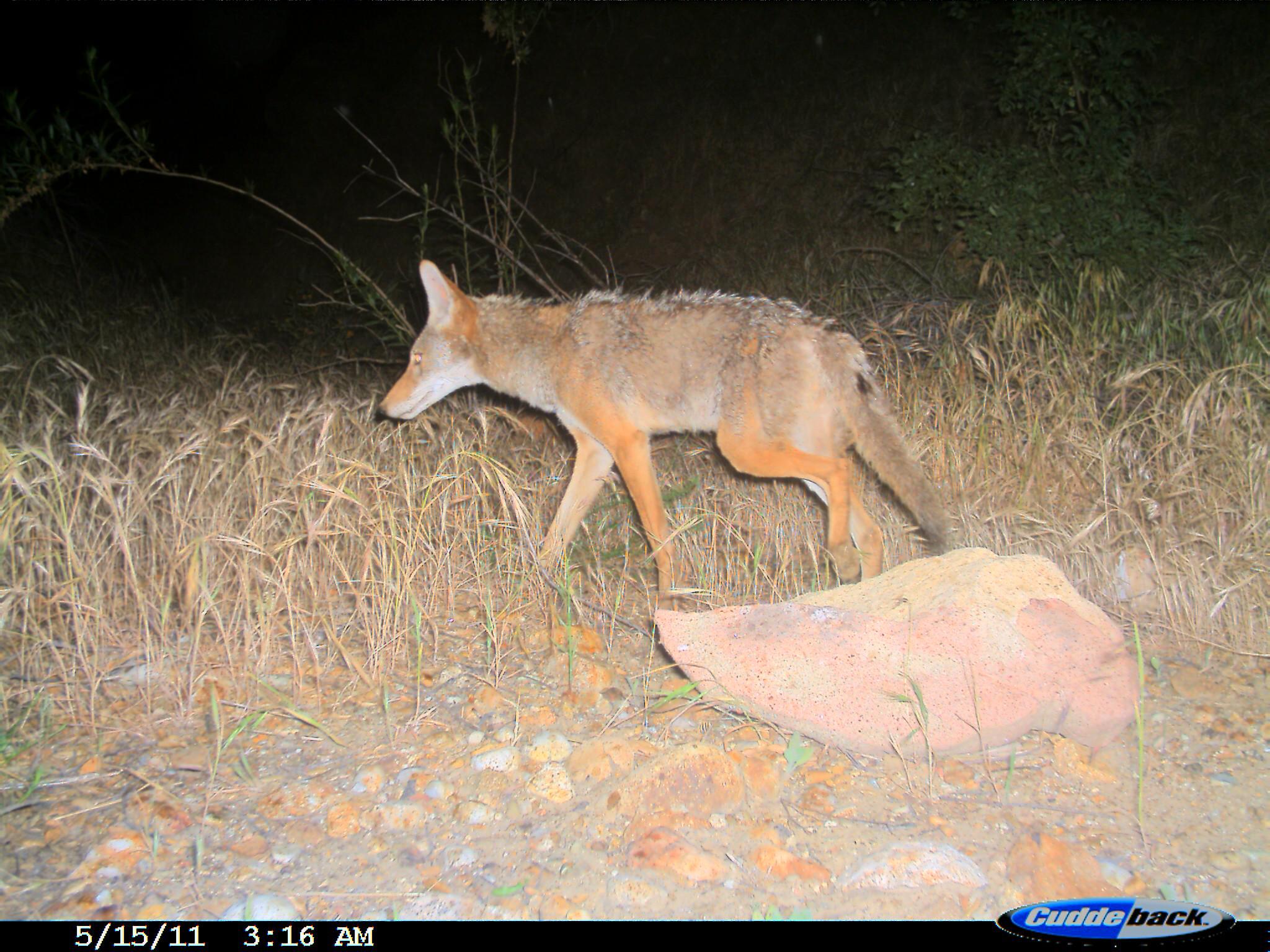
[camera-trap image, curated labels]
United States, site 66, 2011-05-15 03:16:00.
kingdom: Animalia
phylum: Chordata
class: Mammalia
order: Carnivora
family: Canidae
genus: Canis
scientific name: Canis latrans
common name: coyote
Coyote (Canis latrans).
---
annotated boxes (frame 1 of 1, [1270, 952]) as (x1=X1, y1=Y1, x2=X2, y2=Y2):
coyote: (x1=371, y1=259, x2=955, y2=615)